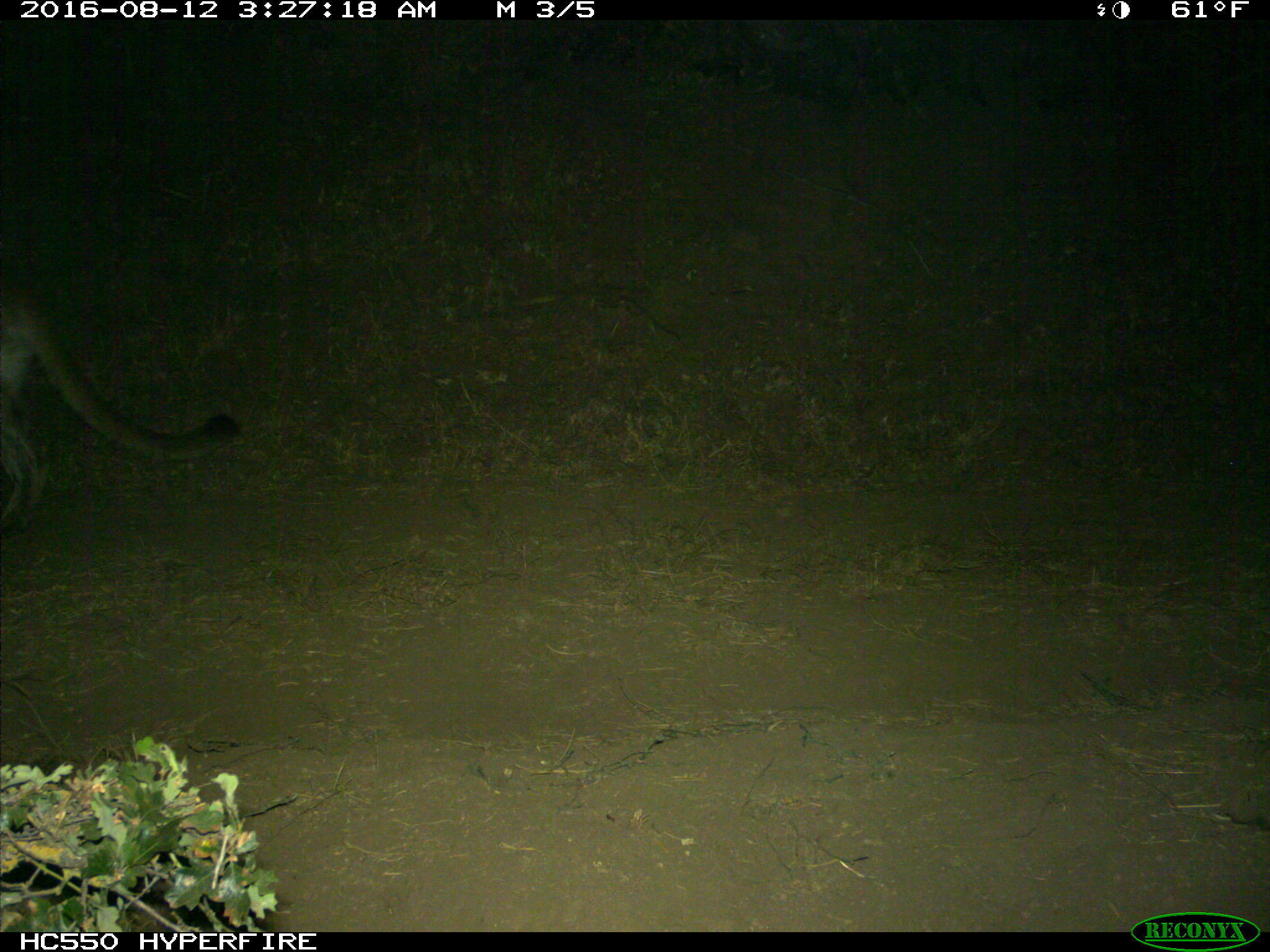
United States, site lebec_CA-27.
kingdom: Animalia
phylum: Chordata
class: Mammalia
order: Carnivora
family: Felidae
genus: Puma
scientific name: Puma concolor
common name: mountain lion